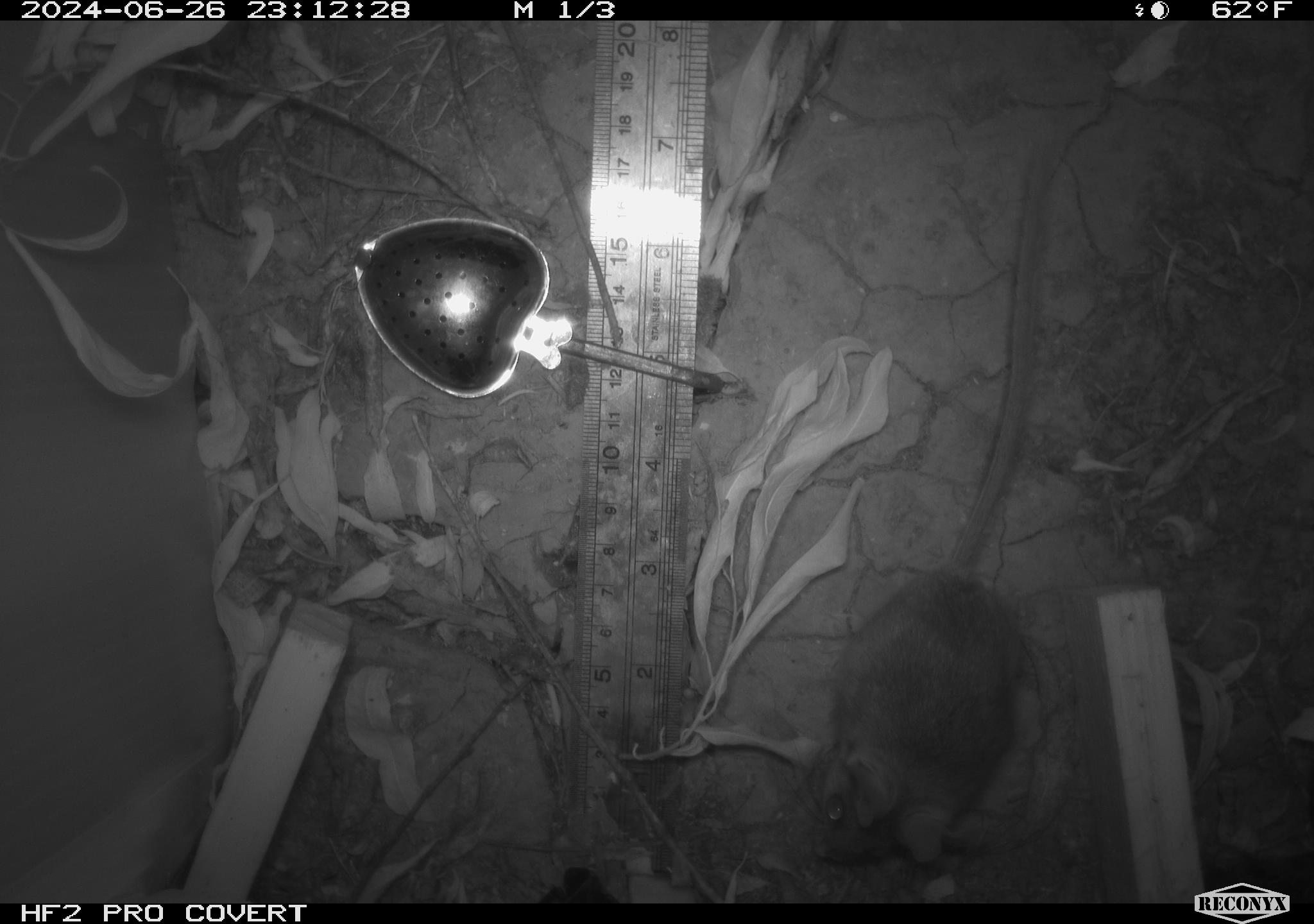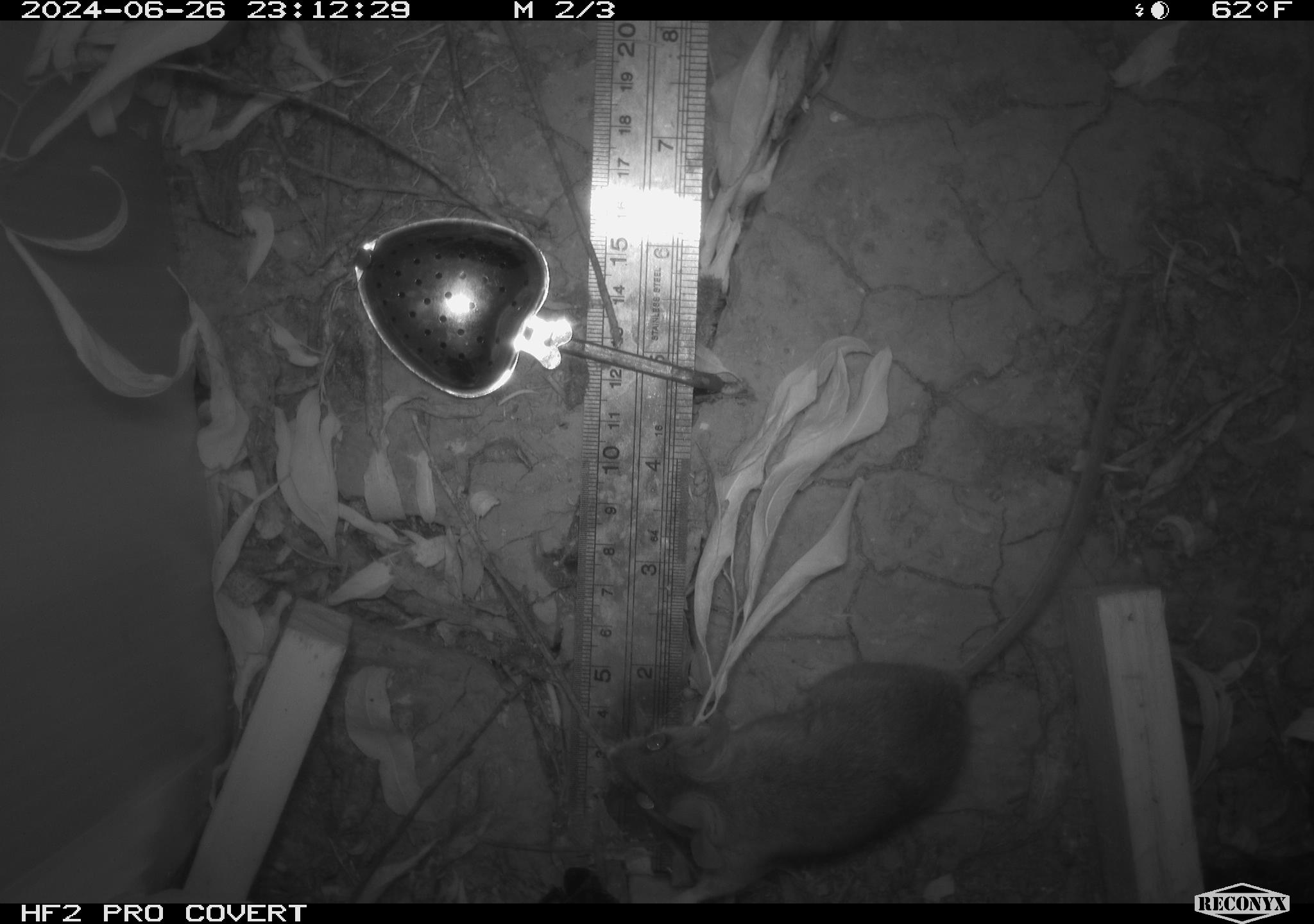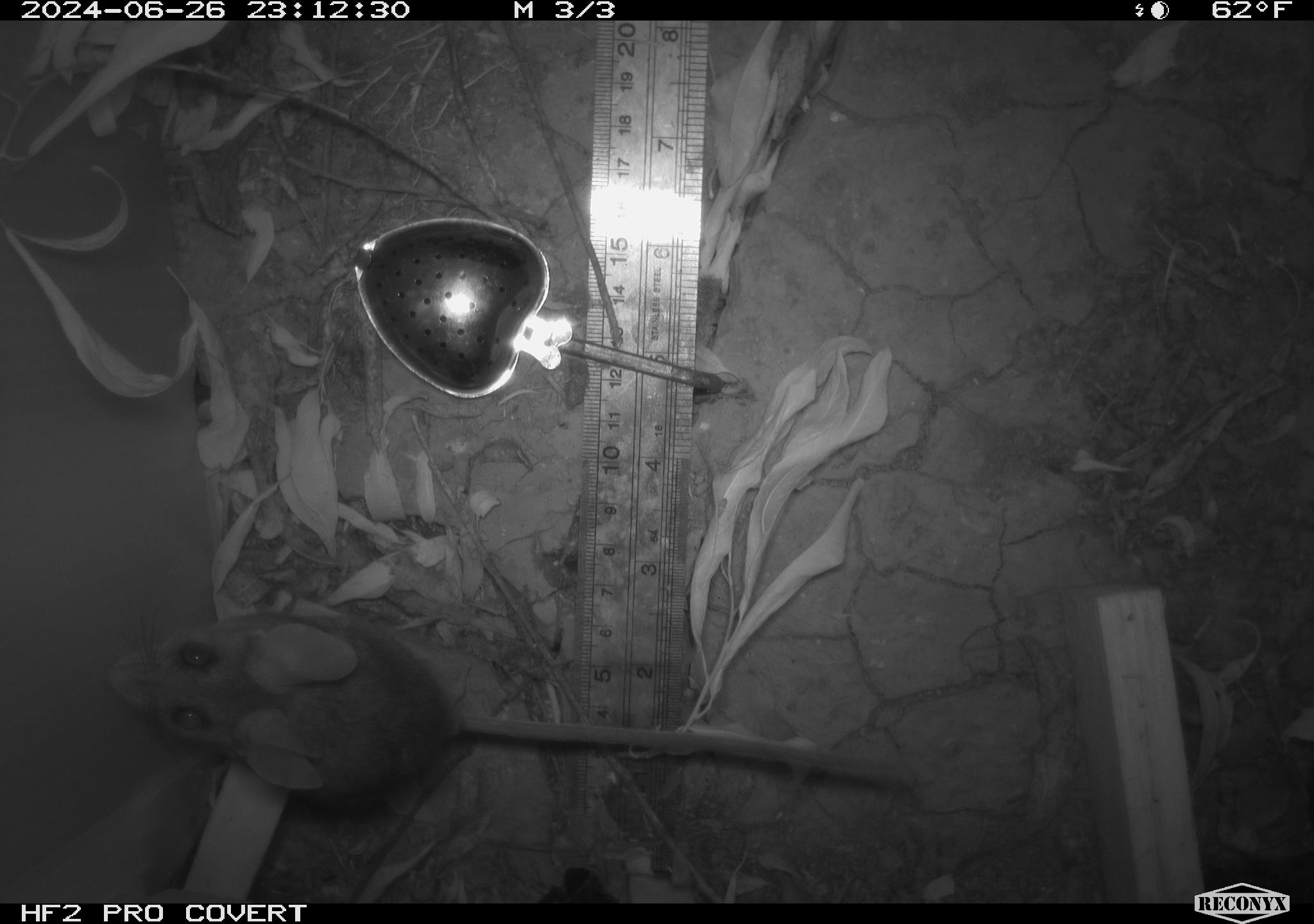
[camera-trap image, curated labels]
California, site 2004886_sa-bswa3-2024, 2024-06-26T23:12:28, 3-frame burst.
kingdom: Animalia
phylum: Chordata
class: Mammalia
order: Rodentia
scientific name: Rodentia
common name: mouse species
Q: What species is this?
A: Mouse species (Rodentia).